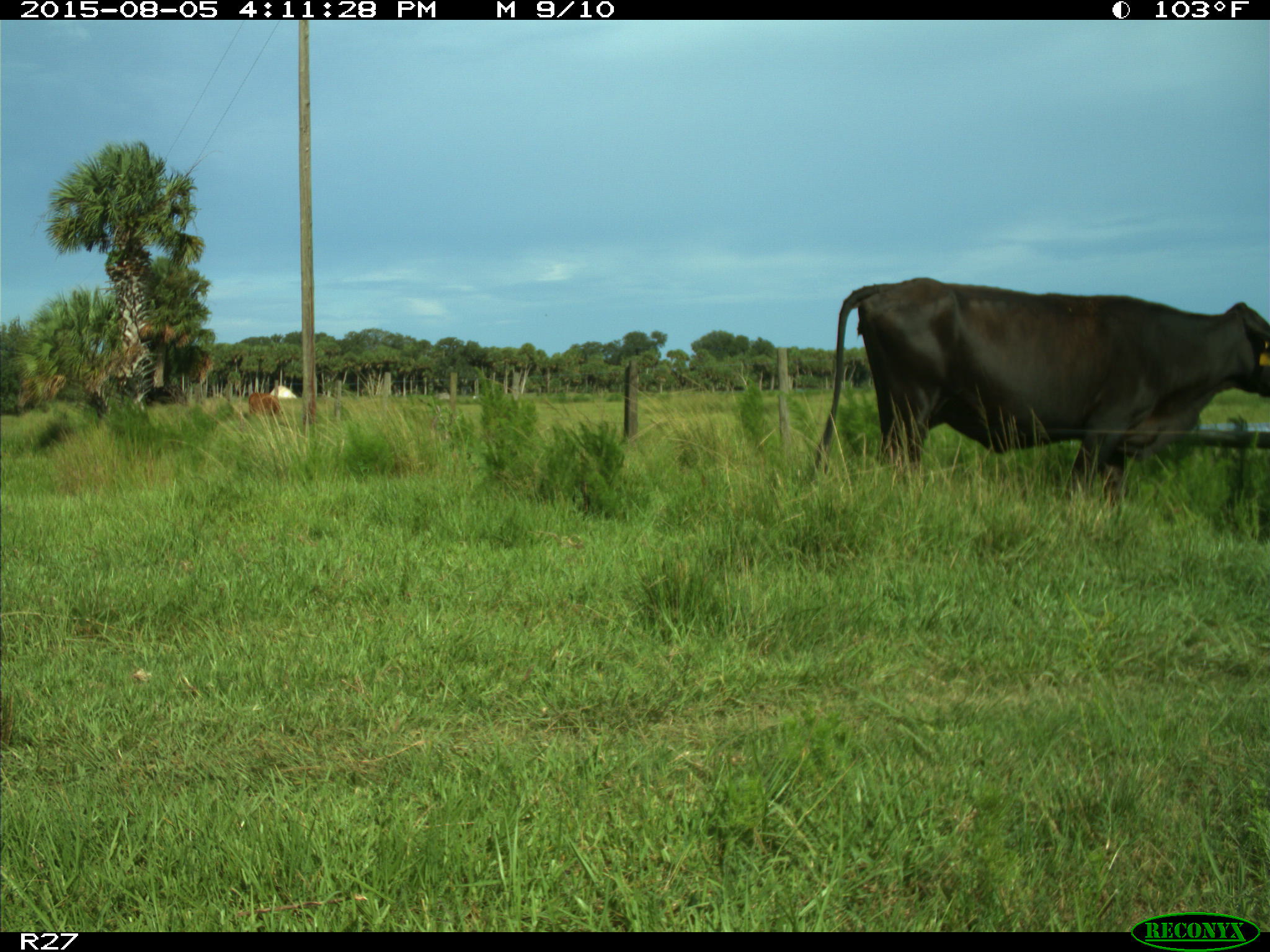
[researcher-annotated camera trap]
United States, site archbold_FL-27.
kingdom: Animalia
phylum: Chordata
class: Mammalia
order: Artiodactyla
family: Bovidae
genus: Bos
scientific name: Bos taurus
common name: domestic cow